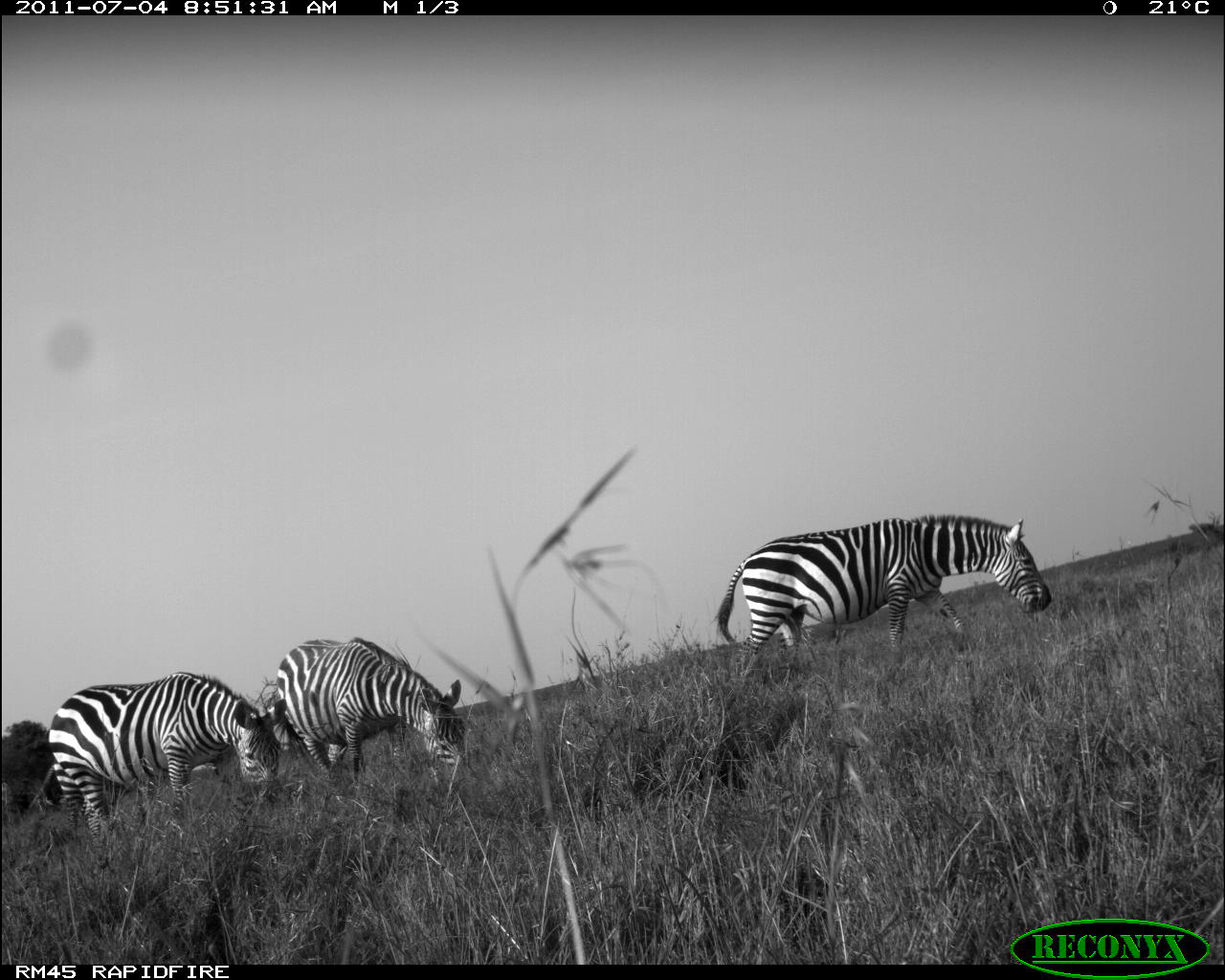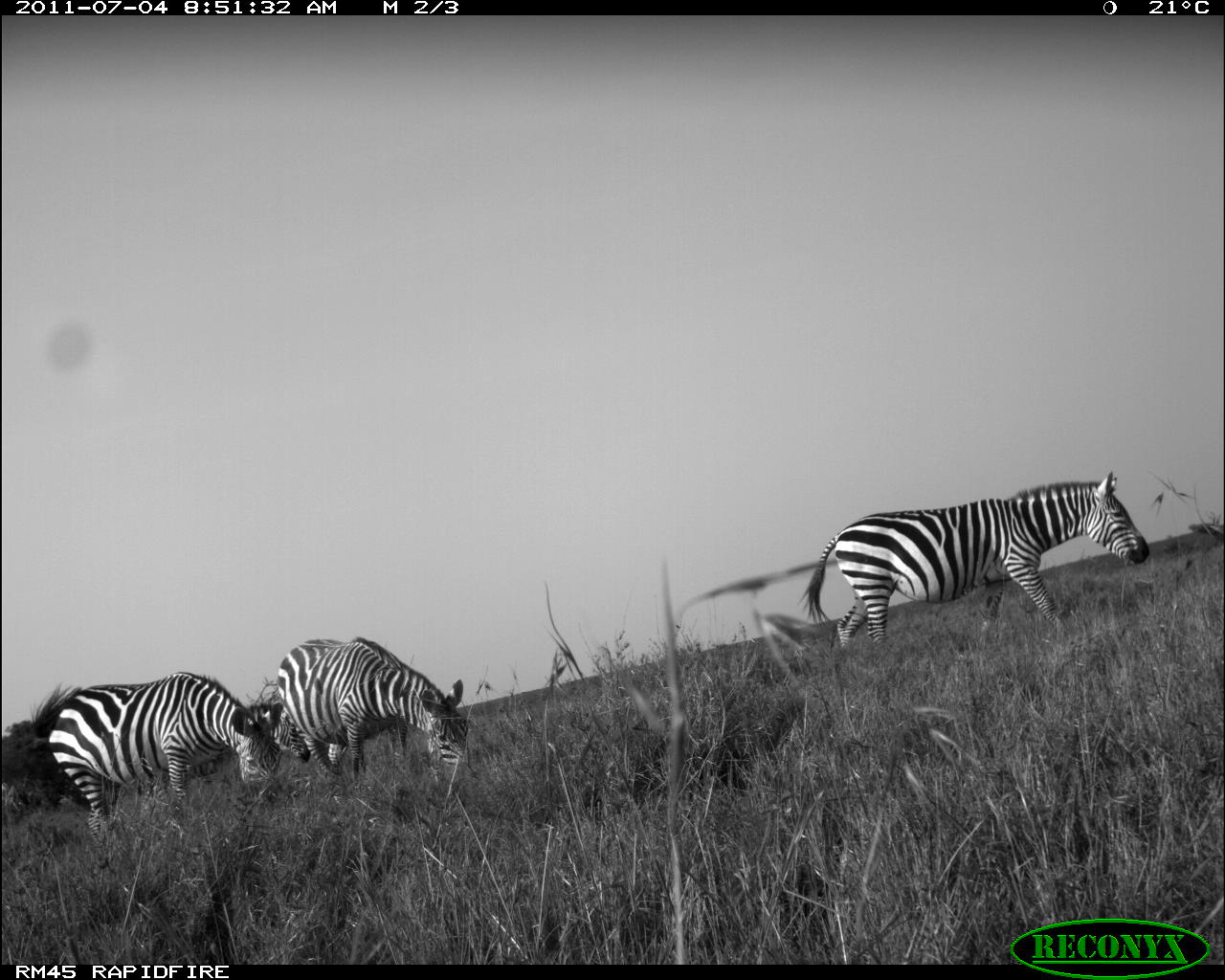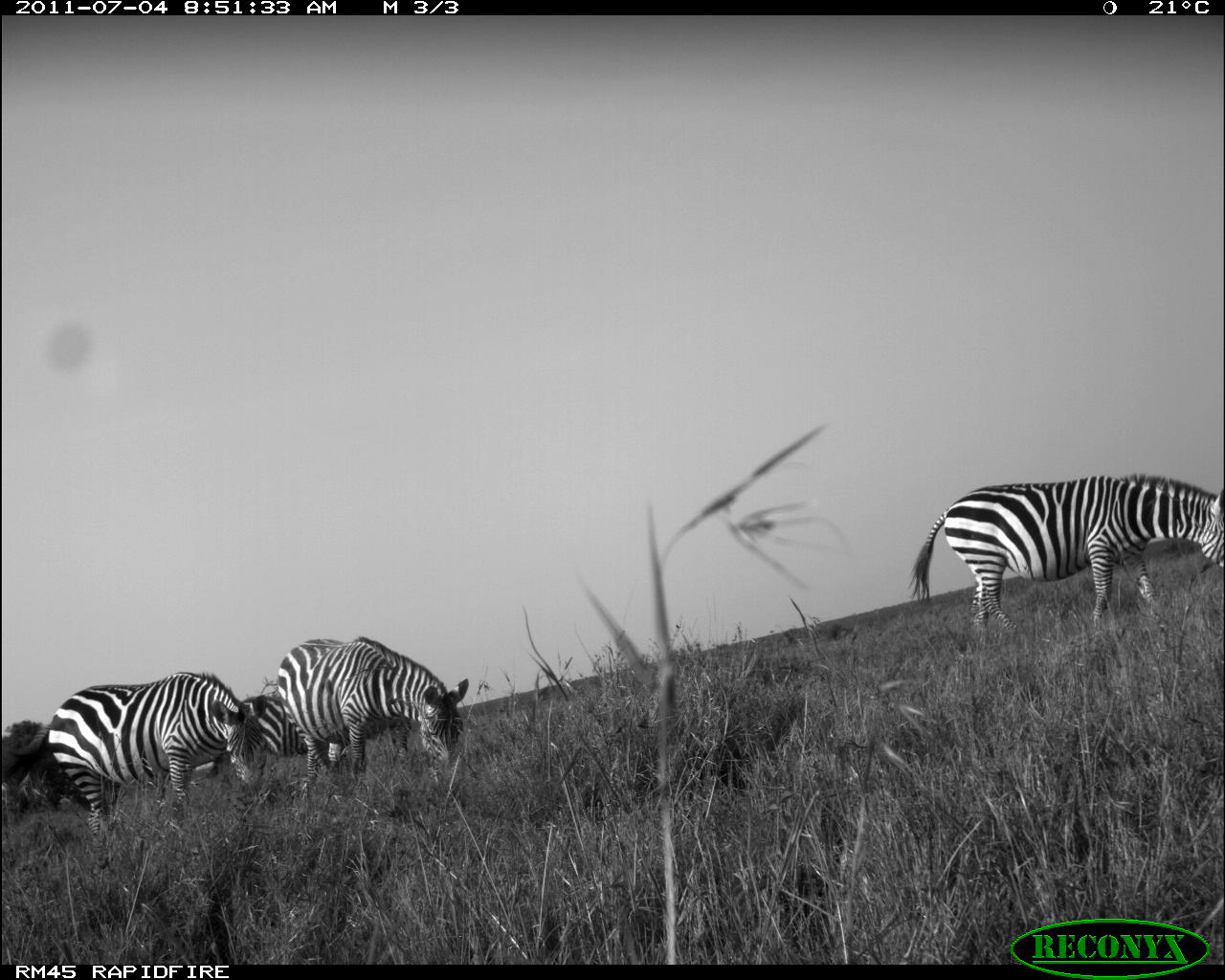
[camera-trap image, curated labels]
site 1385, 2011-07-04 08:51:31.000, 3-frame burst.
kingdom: Animalia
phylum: Chordata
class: Mammalia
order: Perissodactyla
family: Equidae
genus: Equus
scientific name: Equus quagga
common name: plains zebra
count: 3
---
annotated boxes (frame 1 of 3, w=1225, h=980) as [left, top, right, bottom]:
equus quagga: [710, 512, 1052, 659]; [46, 671, 282, 841]; [274, 635, 467, 775]; [29, 757, 118, 832]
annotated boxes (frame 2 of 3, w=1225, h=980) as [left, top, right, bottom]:
equus quagga: [799, 471, 1150, 649]; [30, 670, 280, 842]; [274, 636, 471, 775]; [131, 698, 311, 809]